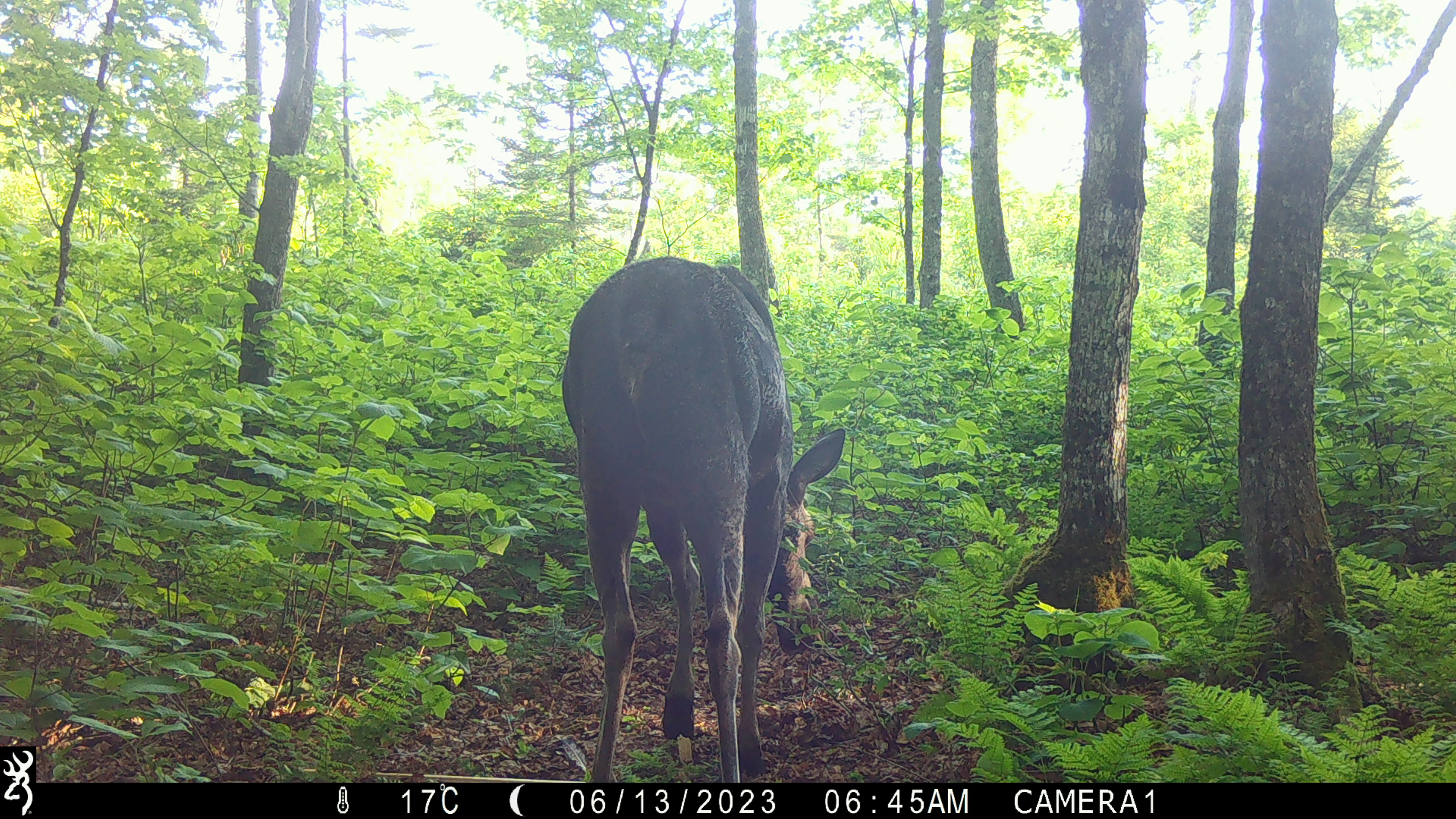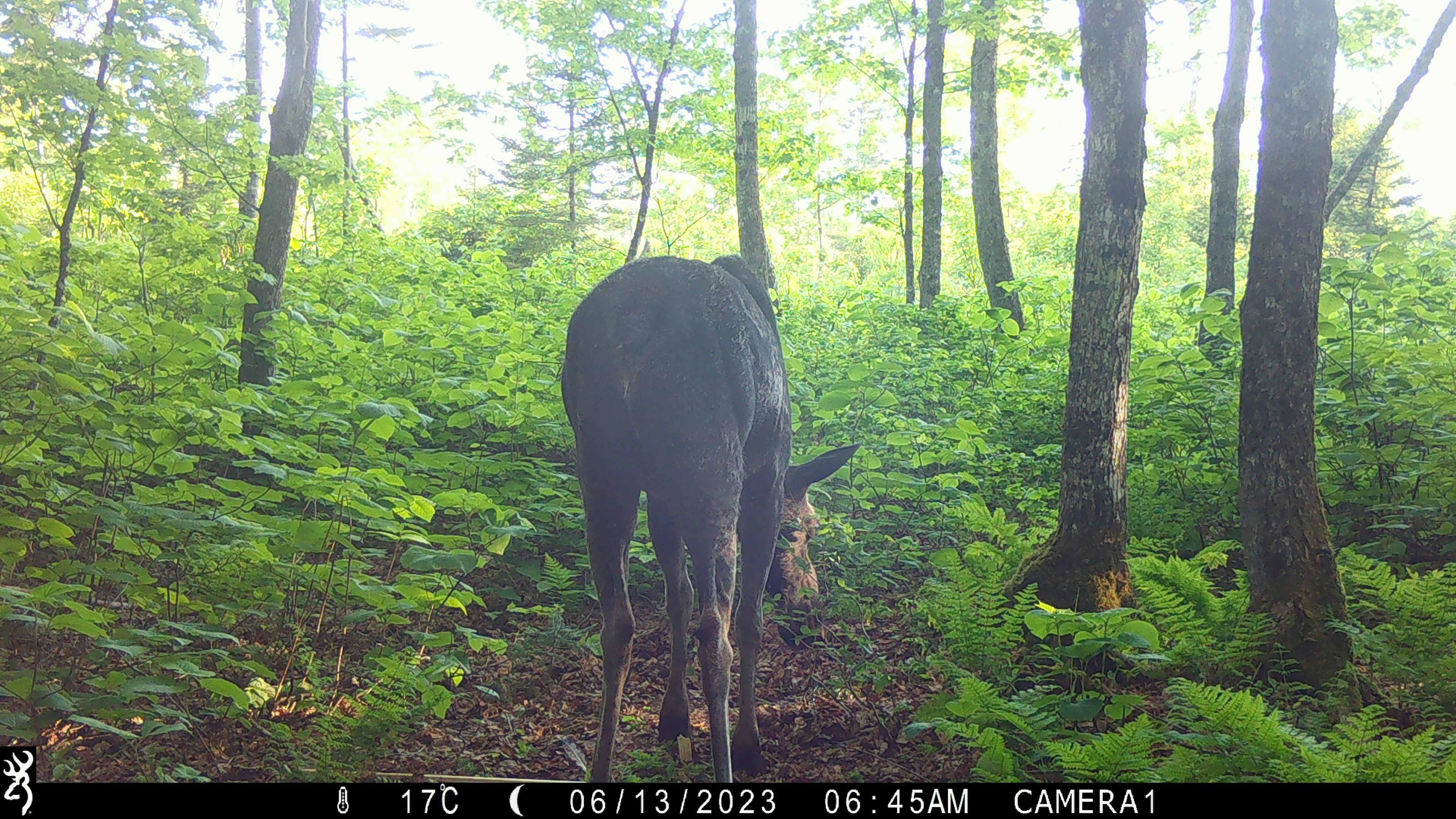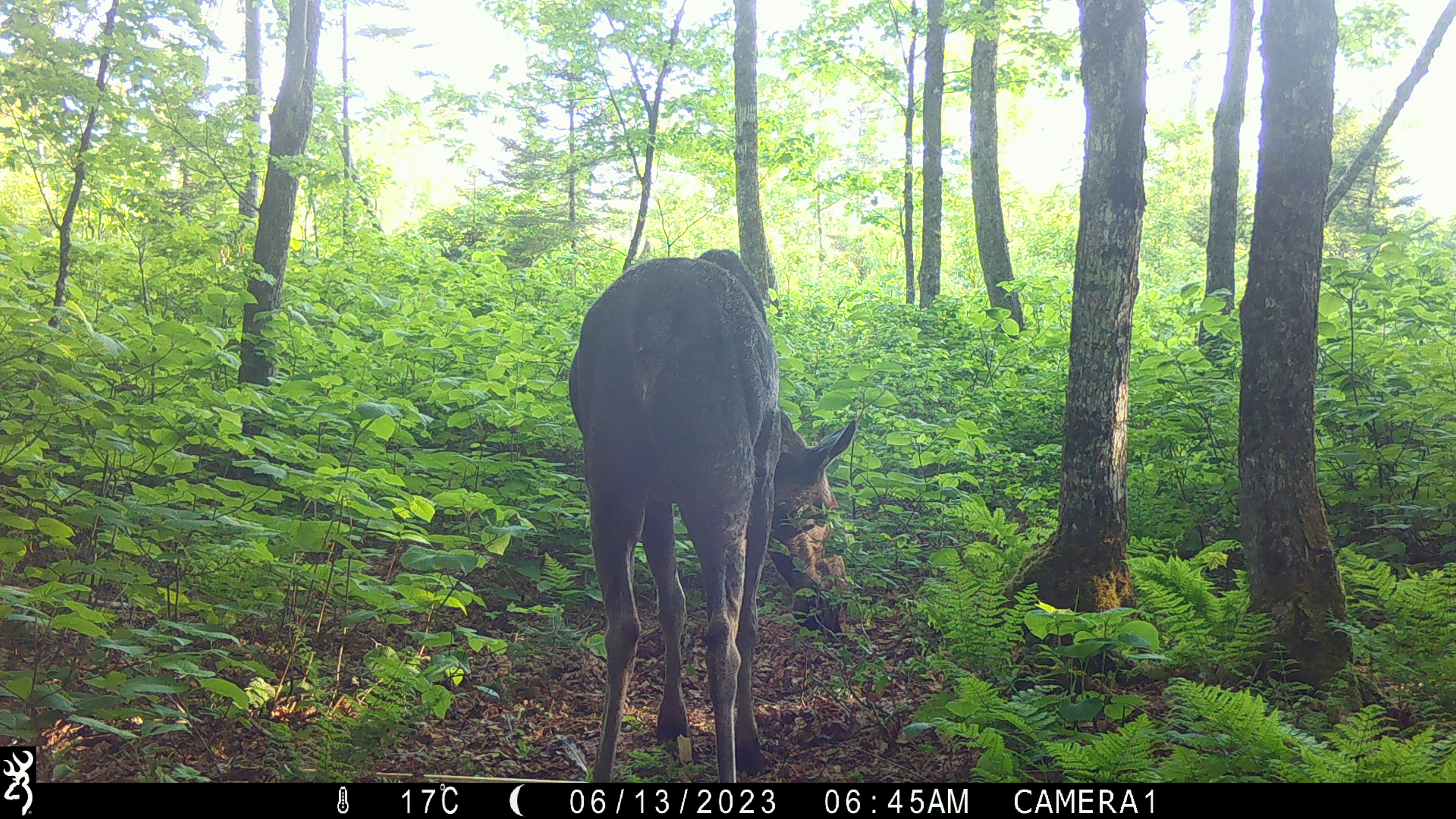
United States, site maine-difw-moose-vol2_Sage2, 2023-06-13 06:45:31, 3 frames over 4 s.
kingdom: Animalia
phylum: Chordata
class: Mammalia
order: Artiodactyla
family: Cervidae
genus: Alces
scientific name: Alces alces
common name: moose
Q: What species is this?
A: Moose (Alces alces).